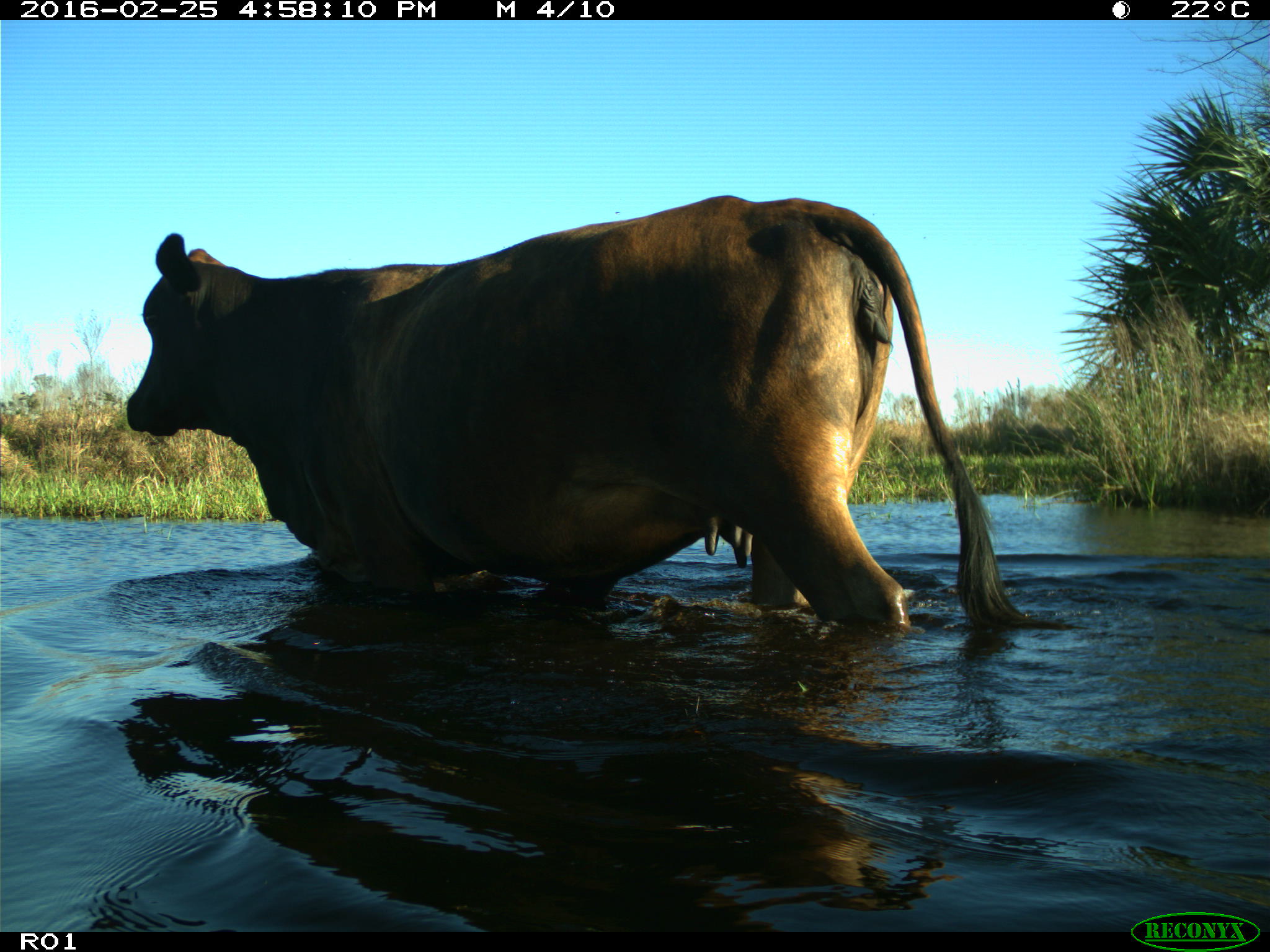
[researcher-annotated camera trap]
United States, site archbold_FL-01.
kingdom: Animalia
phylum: Chordata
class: Mammalia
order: Artiodactyla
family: Bovidae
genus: Bos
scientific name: Bos taurus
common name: domestic cow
Bos taurus (domestic cow).